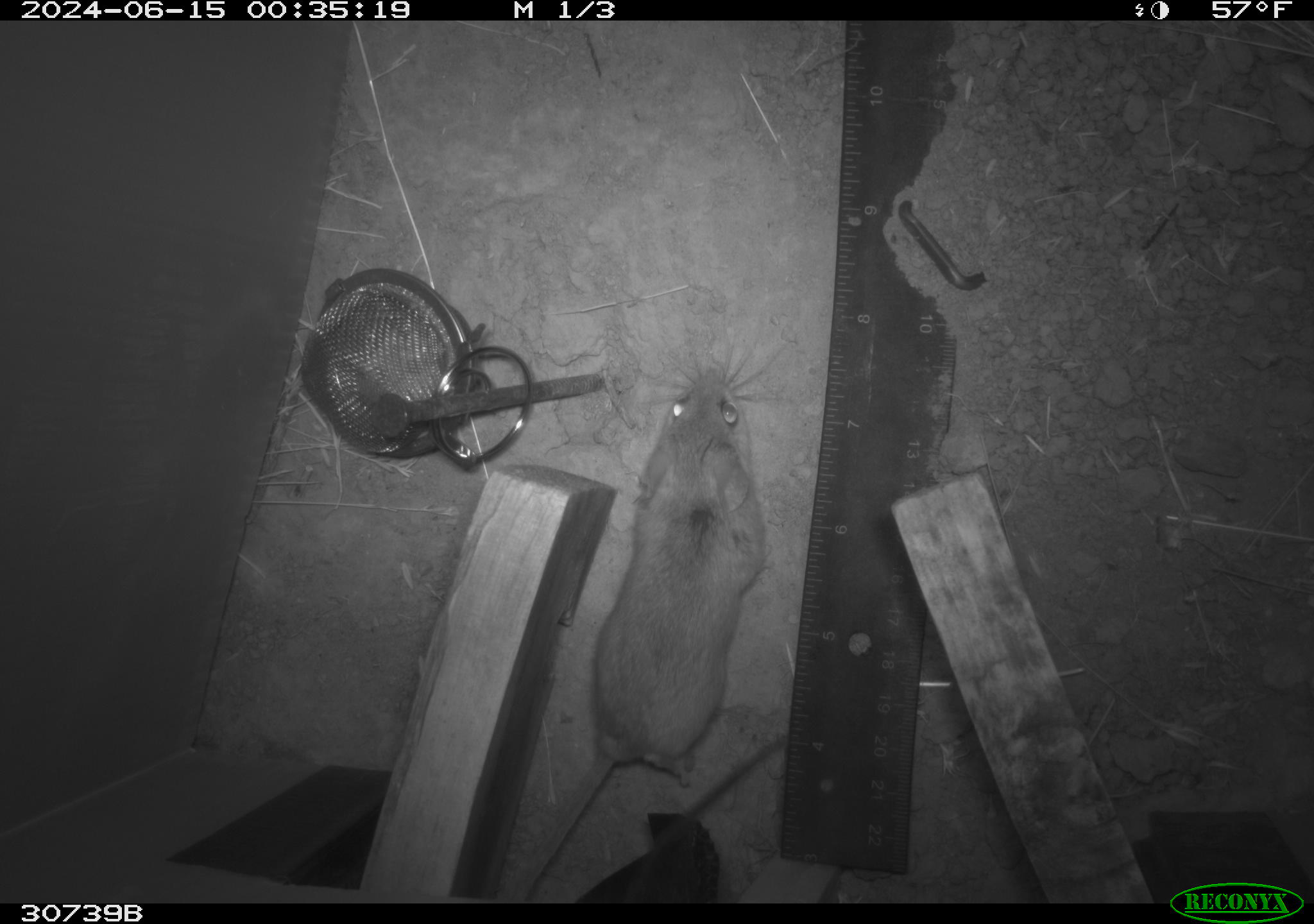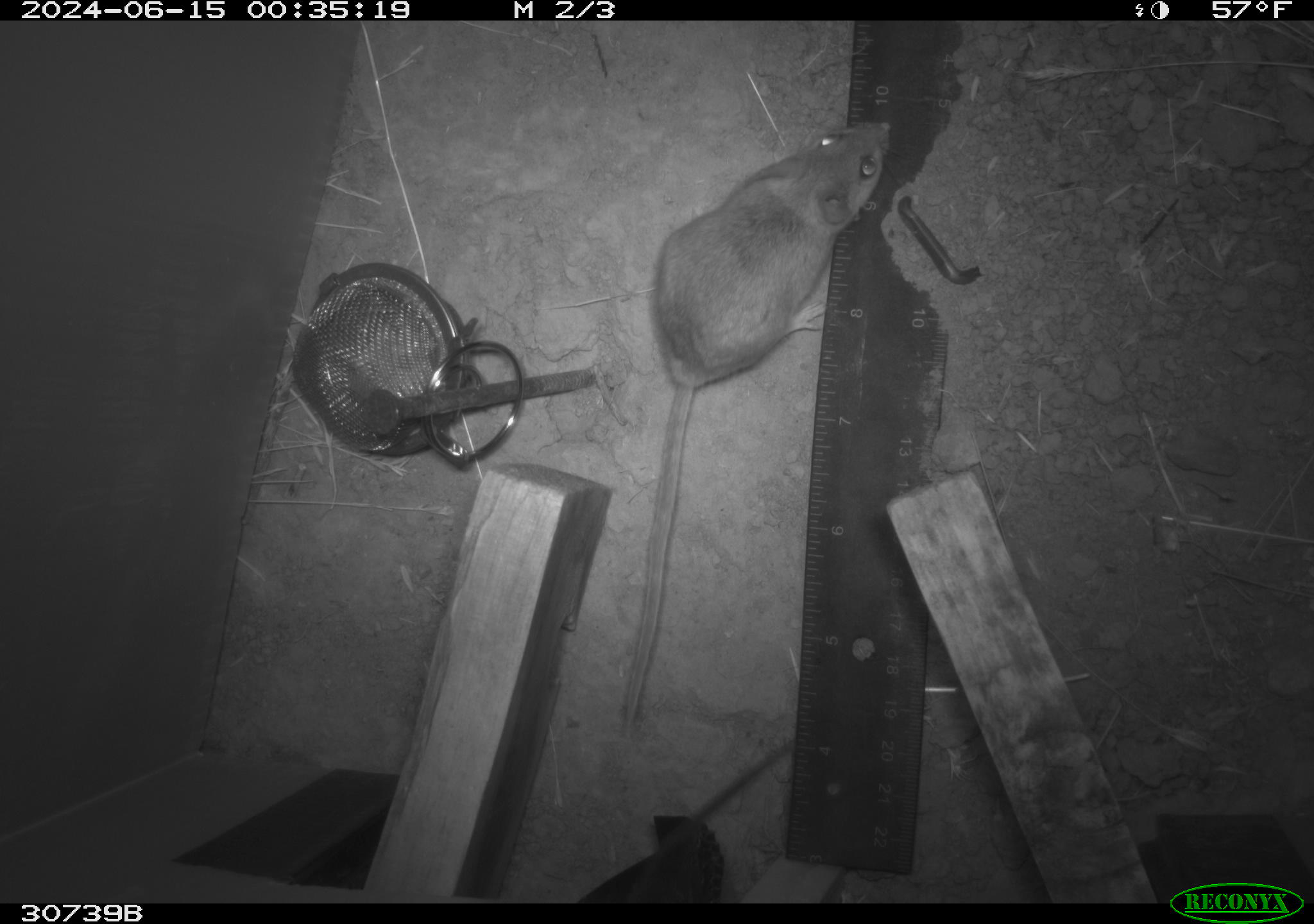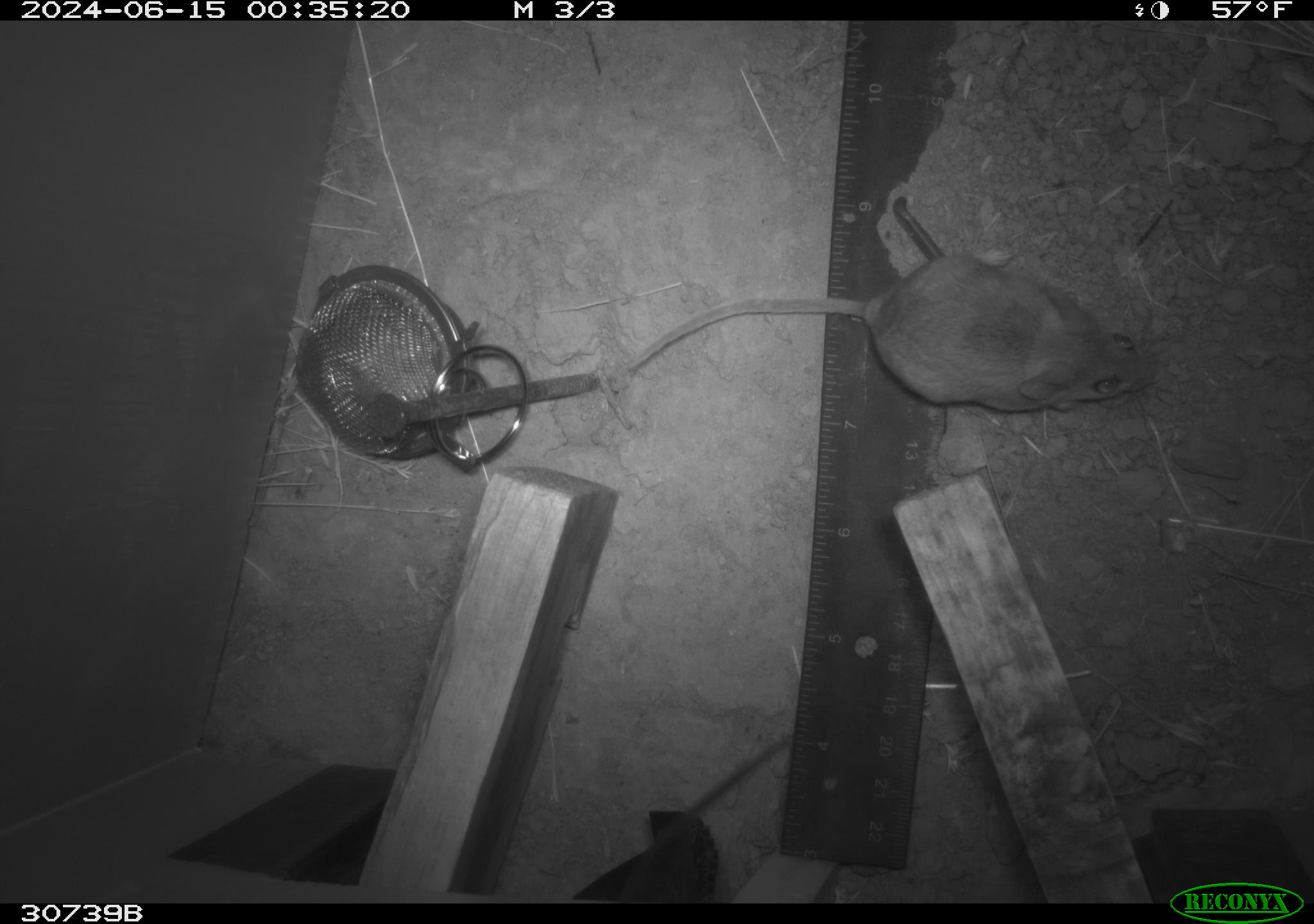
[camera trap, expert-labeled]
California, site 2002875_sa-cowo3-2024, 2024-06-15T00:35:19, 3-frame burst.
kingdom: Animalia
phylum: Chordata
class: Mammalia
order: Rodentia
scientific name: Rodentia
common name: rodent